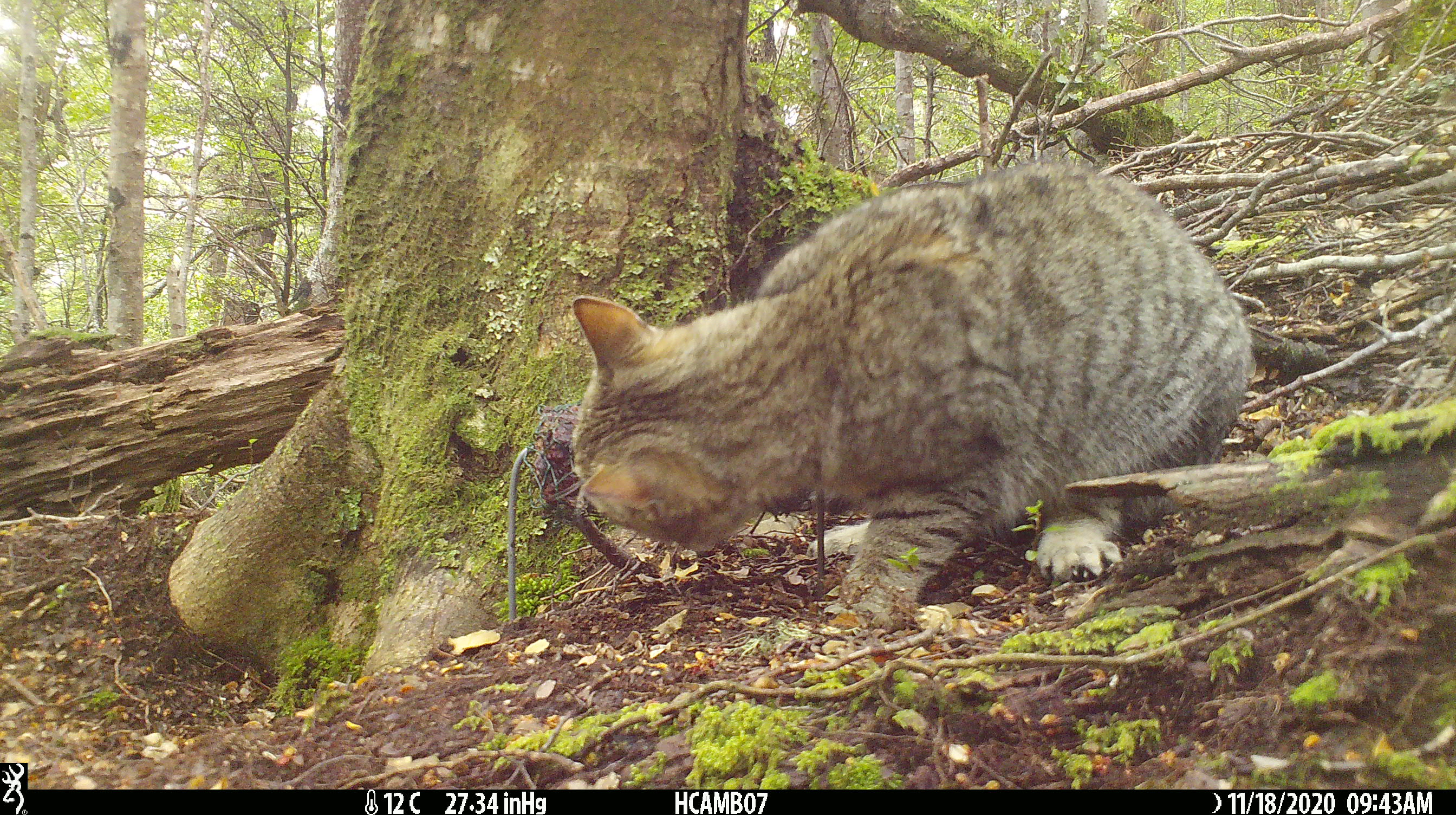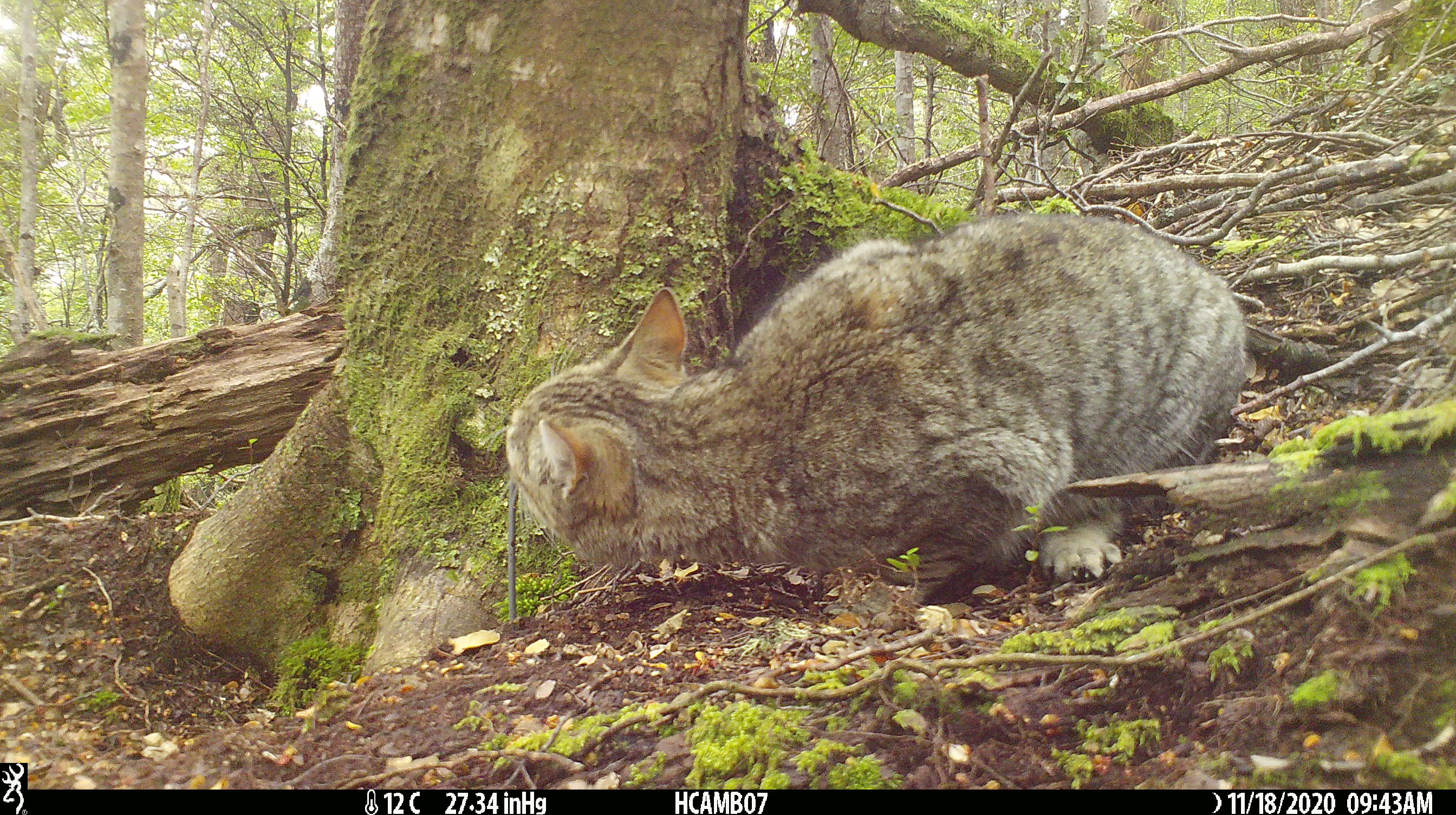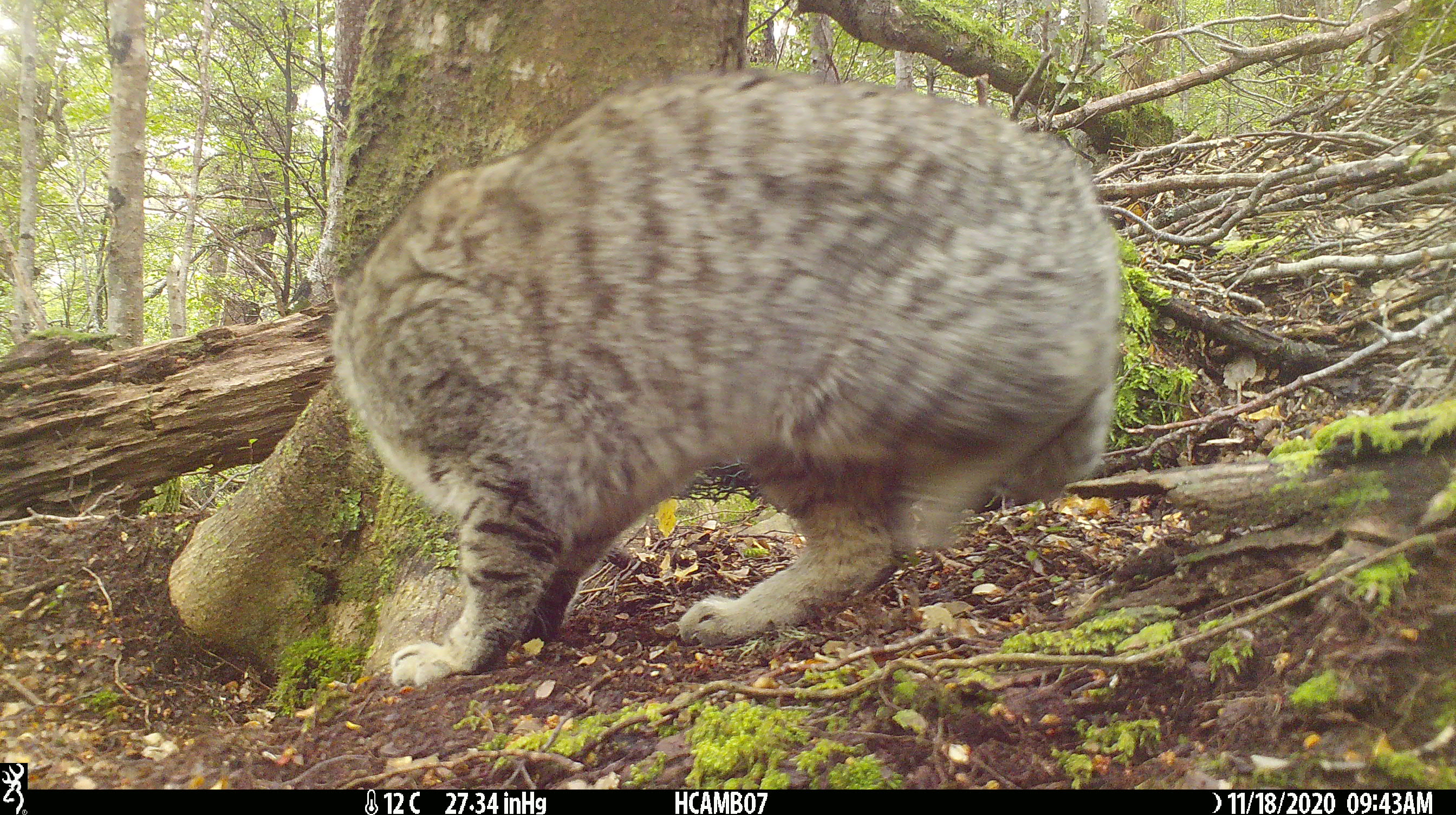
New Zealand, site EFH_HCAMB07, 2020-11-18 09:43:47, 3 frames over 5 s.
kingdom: Animalia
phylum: Chordata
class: Mammalia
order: Carnivora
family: Felidae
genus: Felis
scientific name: Felis catus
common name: domestic cat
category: cat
Cat (domestic cat) (Felis catus).